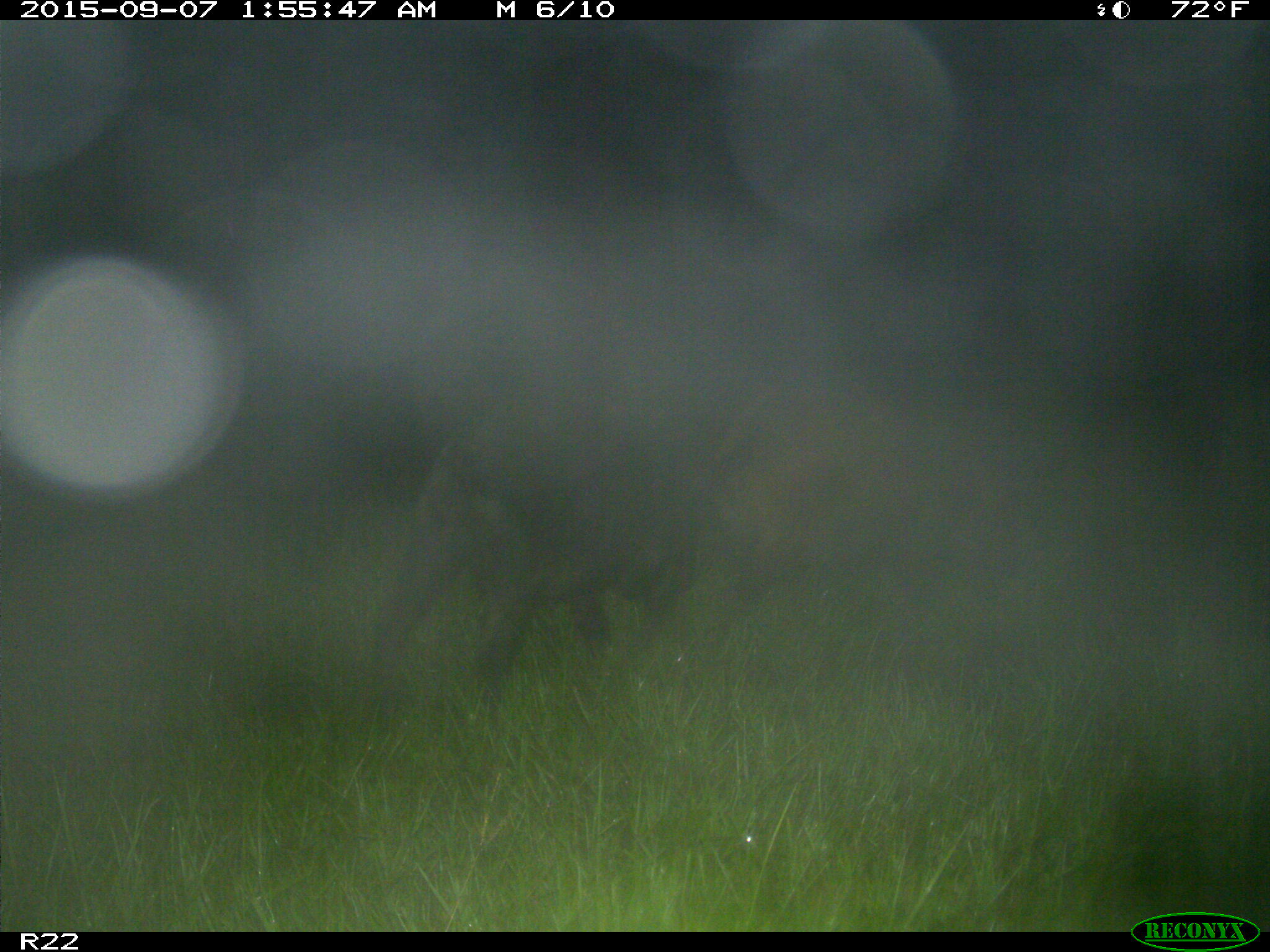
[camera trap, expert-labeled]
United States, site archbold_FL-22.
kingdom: Animalia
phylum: Chordata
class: Mammalia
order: Artiodactyla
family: Suidae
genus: Sus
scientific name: Sus scrofa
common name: wild boar